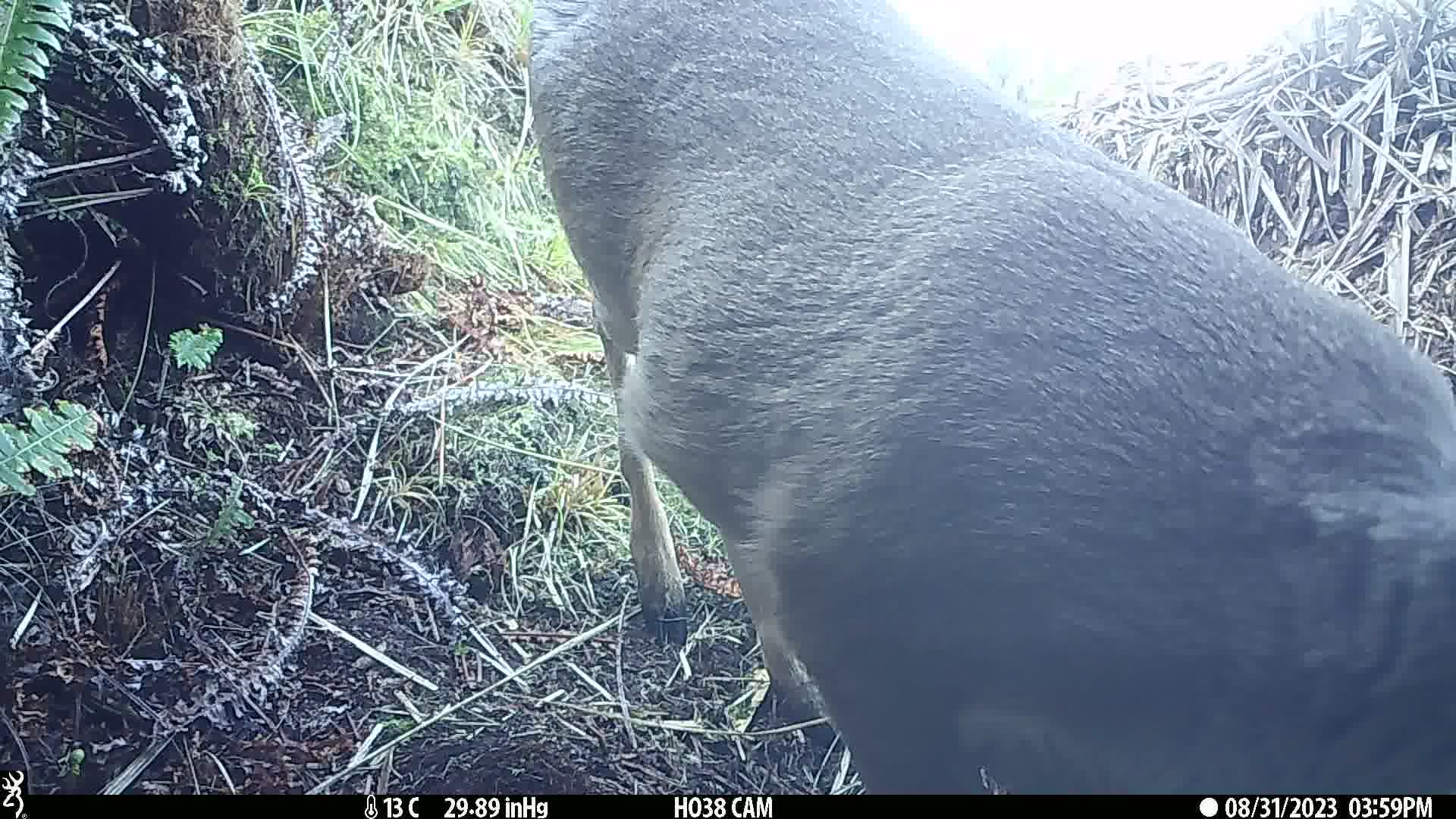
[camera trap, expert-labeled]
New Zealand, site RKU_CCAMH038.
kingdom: Animalia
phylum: Chordata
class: Mammalia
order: Artiodactyla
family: Cervidae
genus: Odocoileus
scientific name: Odocoileus virginianus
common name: white-tailed deer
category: white tailed deer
White tailed deer (white-tailed deer) (Odocoileus virginianus).